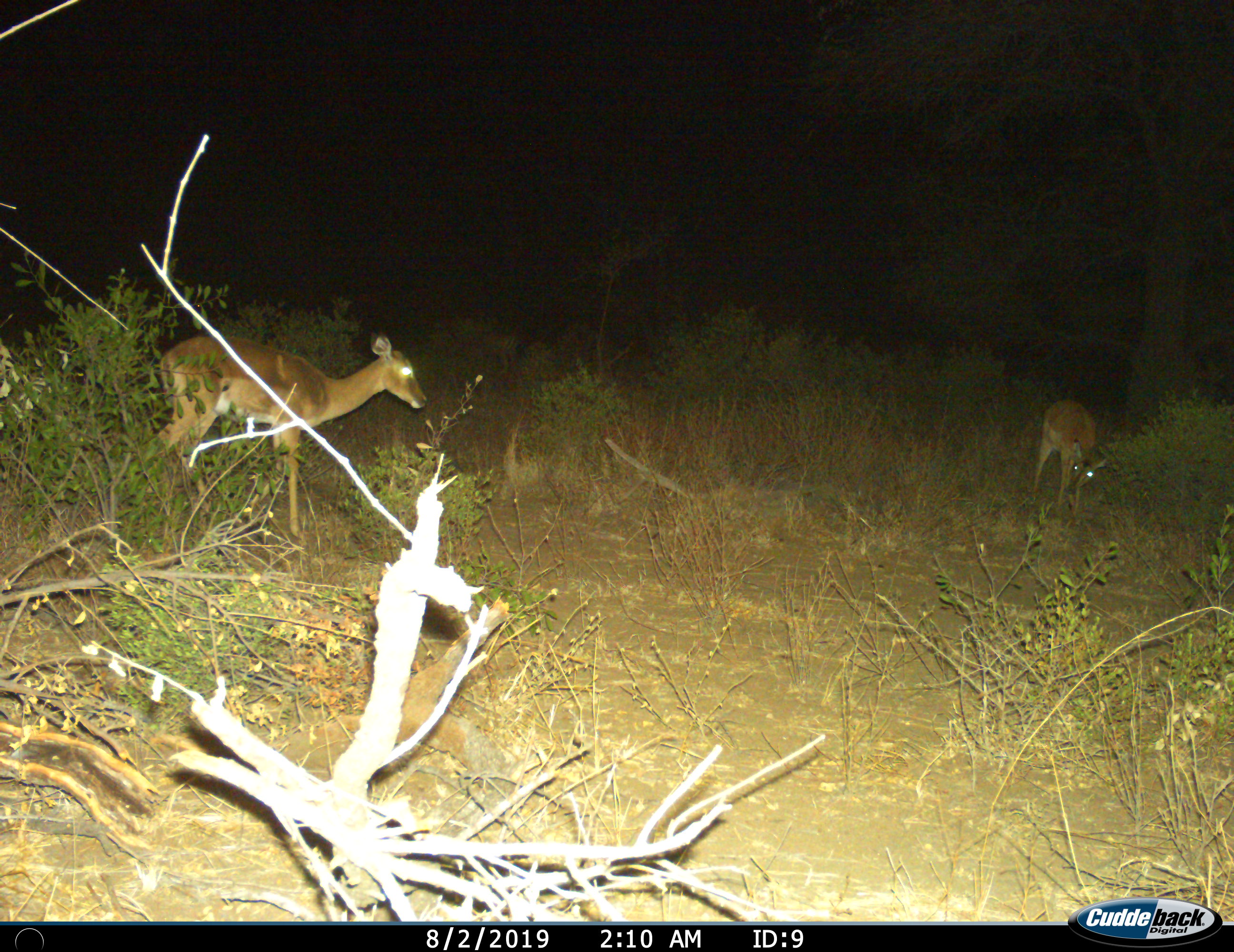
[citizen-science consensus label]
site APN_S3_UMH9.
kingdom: Animalia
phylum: Chordata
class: Mammalia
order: Artiodactyla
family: Bovidae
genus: Aepyceros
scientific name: Aepyceros melampus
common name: impala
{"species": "impala (Aepyceros melampus)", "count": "2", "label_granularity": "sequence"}